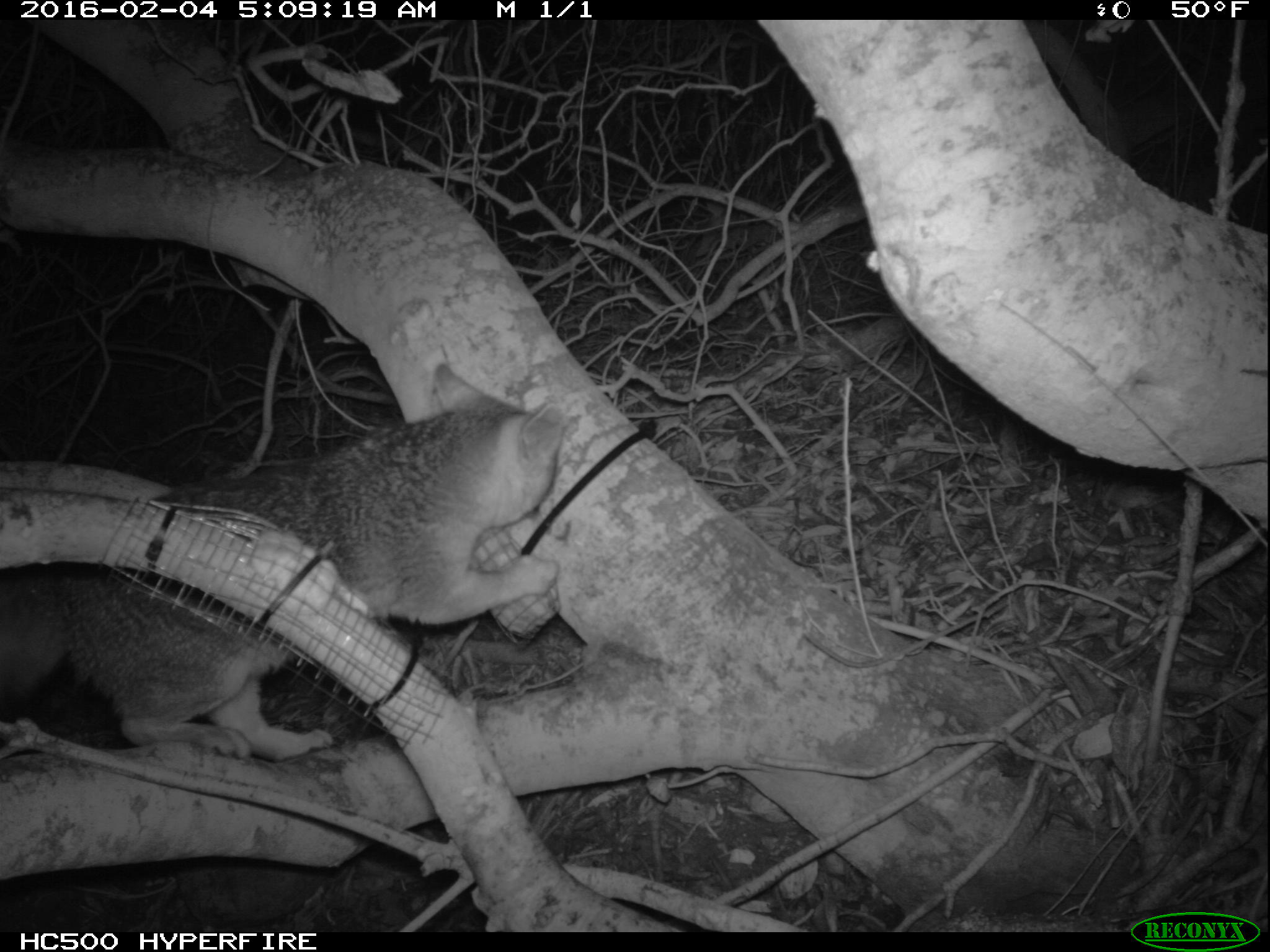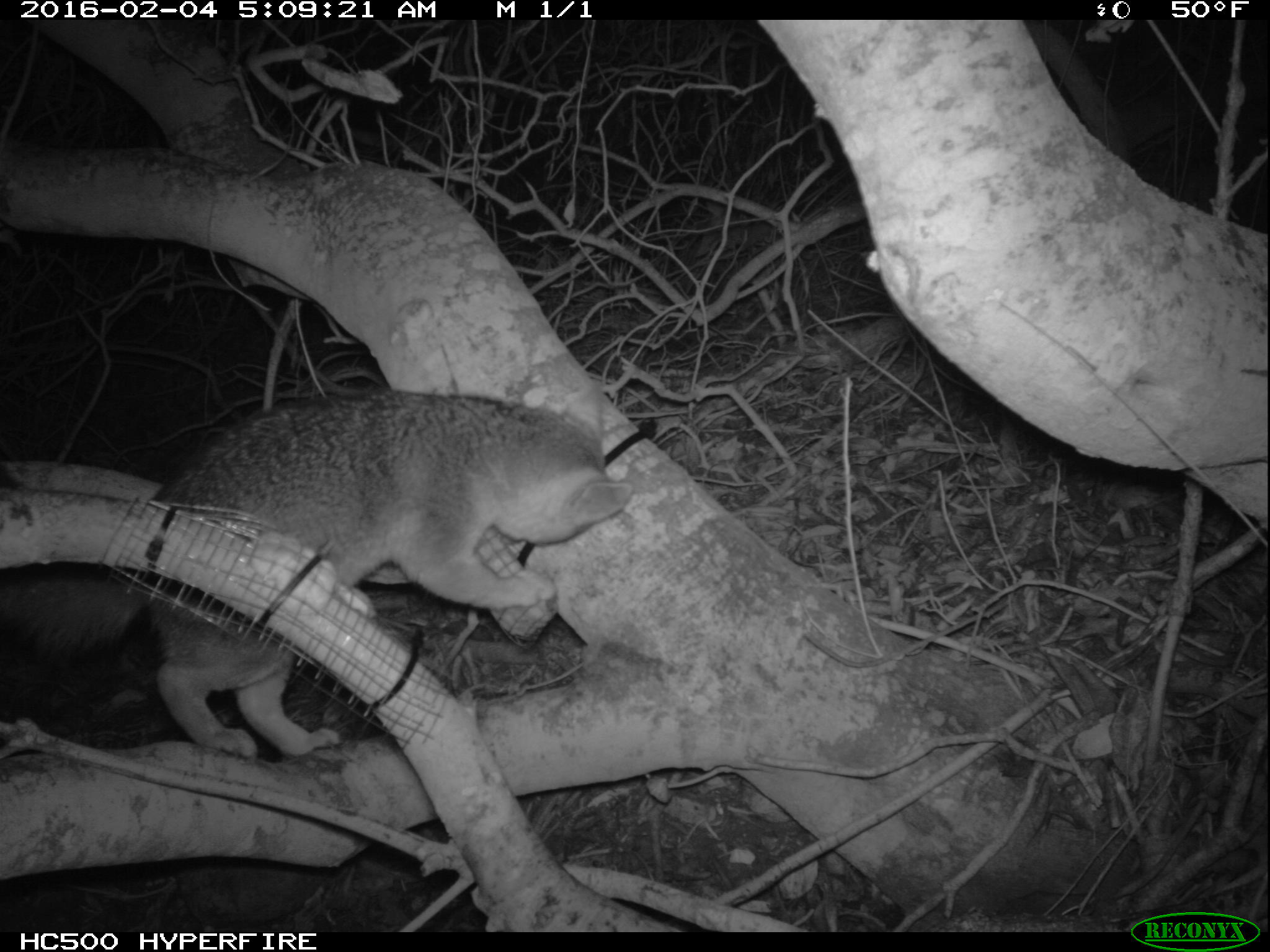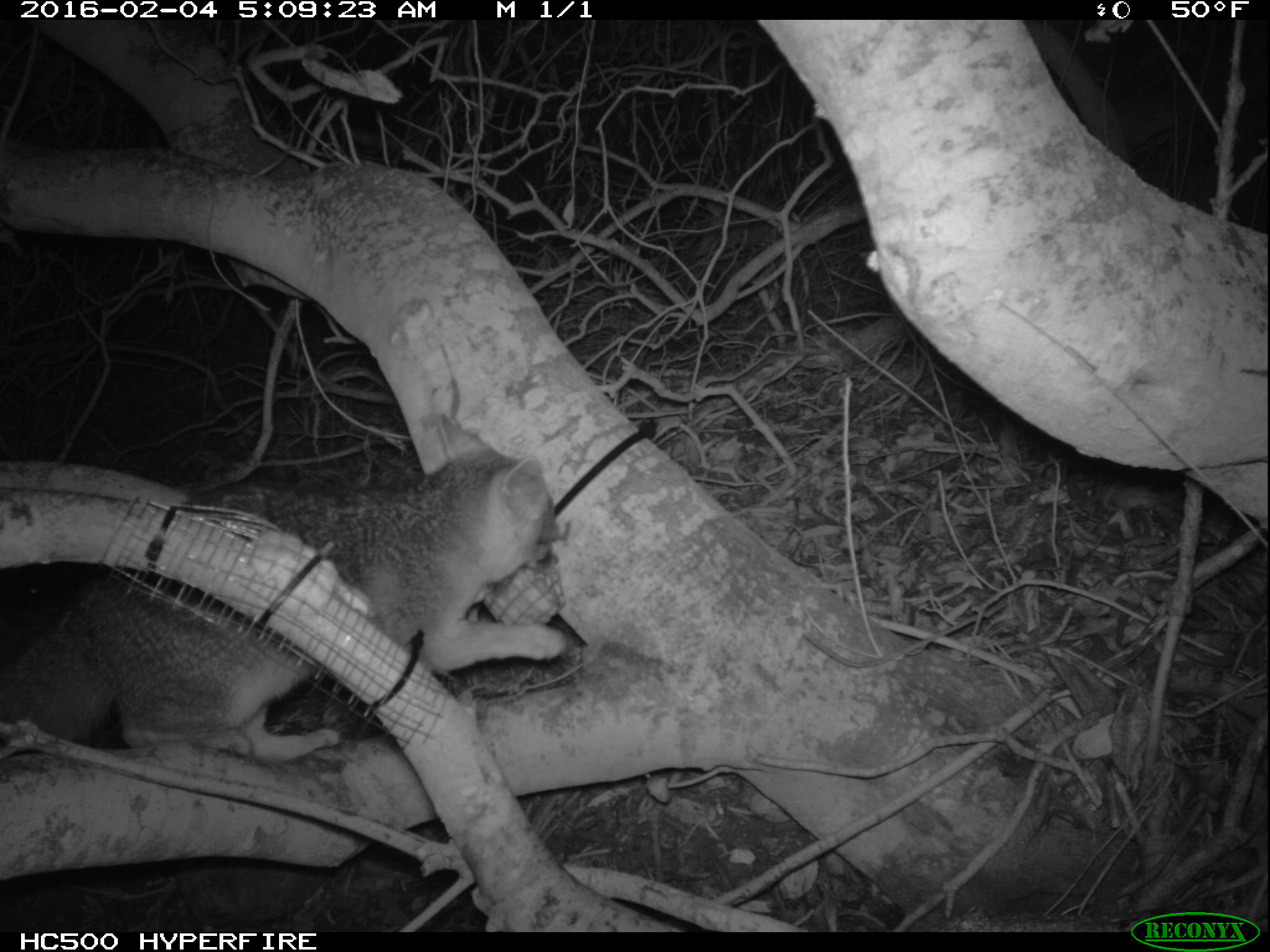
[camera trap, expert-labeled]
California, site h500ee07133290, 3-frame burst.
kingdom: Animalia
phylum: Chordata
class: Mammalia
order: Carnivora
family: Canidae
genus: Urocyon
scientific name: Urocyon littoralis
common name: island fox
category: fox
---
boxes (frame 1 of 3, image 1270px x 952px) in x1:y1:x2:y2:
fox: 0:364:565:759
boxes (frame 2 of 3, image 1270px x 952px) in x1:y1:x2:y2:
fox: 0:369:633:755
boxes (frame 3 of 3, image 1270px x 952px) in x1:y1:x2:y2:
fox: 0:416:574:760